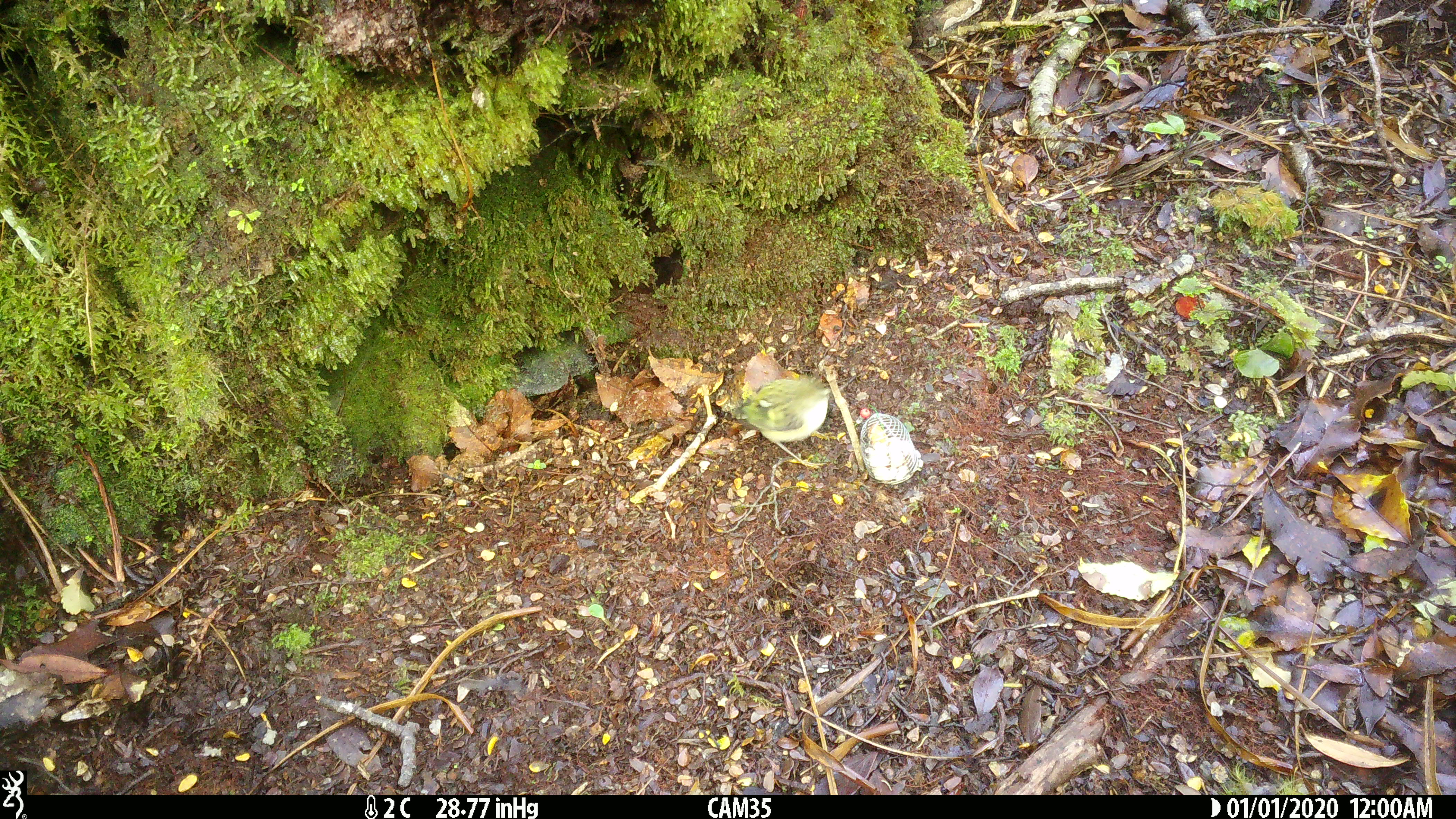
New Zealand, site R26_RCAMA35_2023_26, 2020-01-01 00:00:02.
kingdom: Animalia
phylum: Chordata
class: Aves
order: Passeriformes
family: Acanthisittidae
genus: Acanthisitta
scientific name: Acanthisitta chloris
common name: rifleman